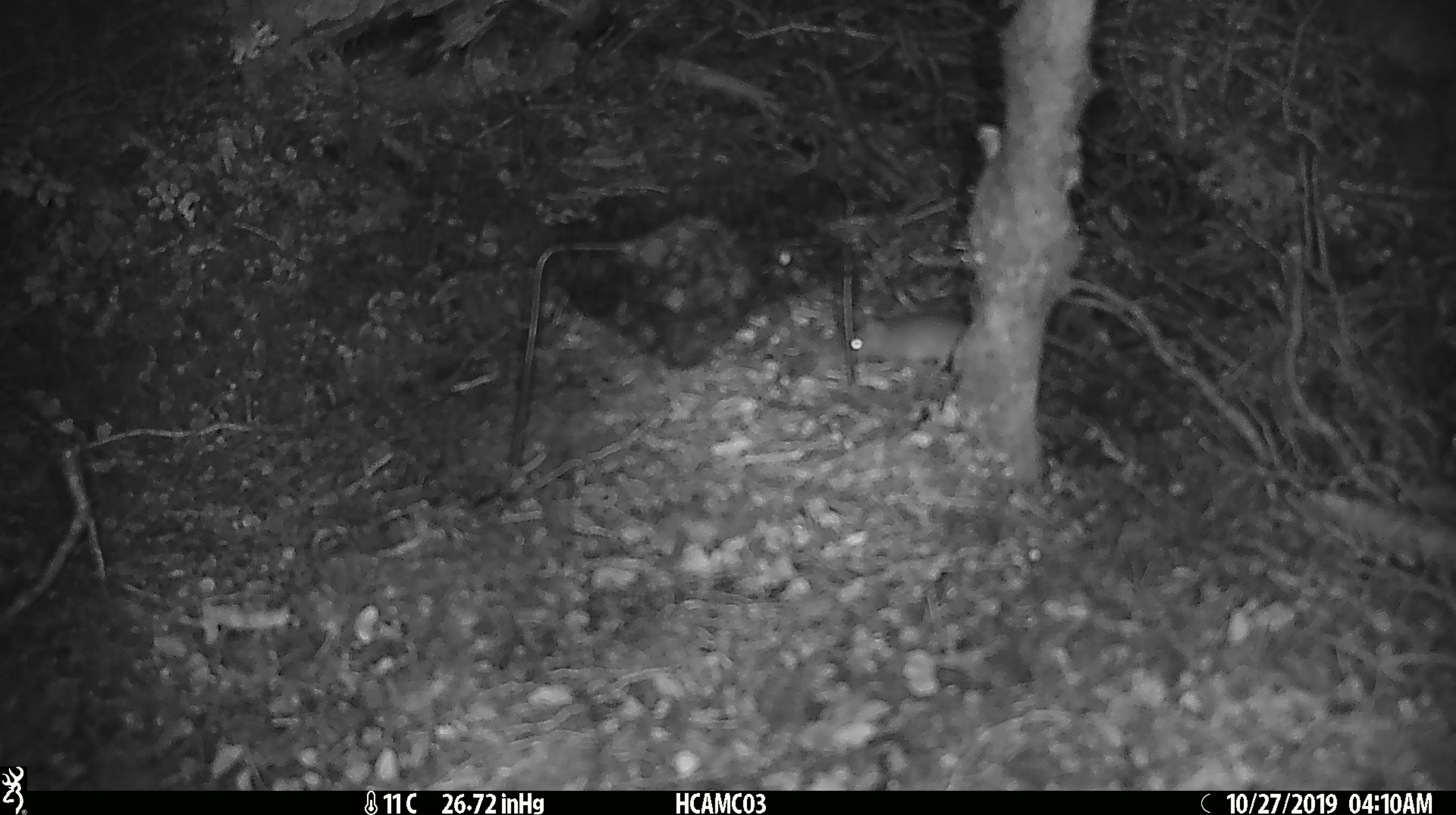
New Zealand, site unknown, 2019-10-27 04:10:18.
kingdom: Animalia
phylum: Chordata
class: Mammalia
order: Rodentia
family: Muridae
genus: Mus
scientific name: Mus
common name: mouse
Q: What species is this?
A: Mouse (Mus).